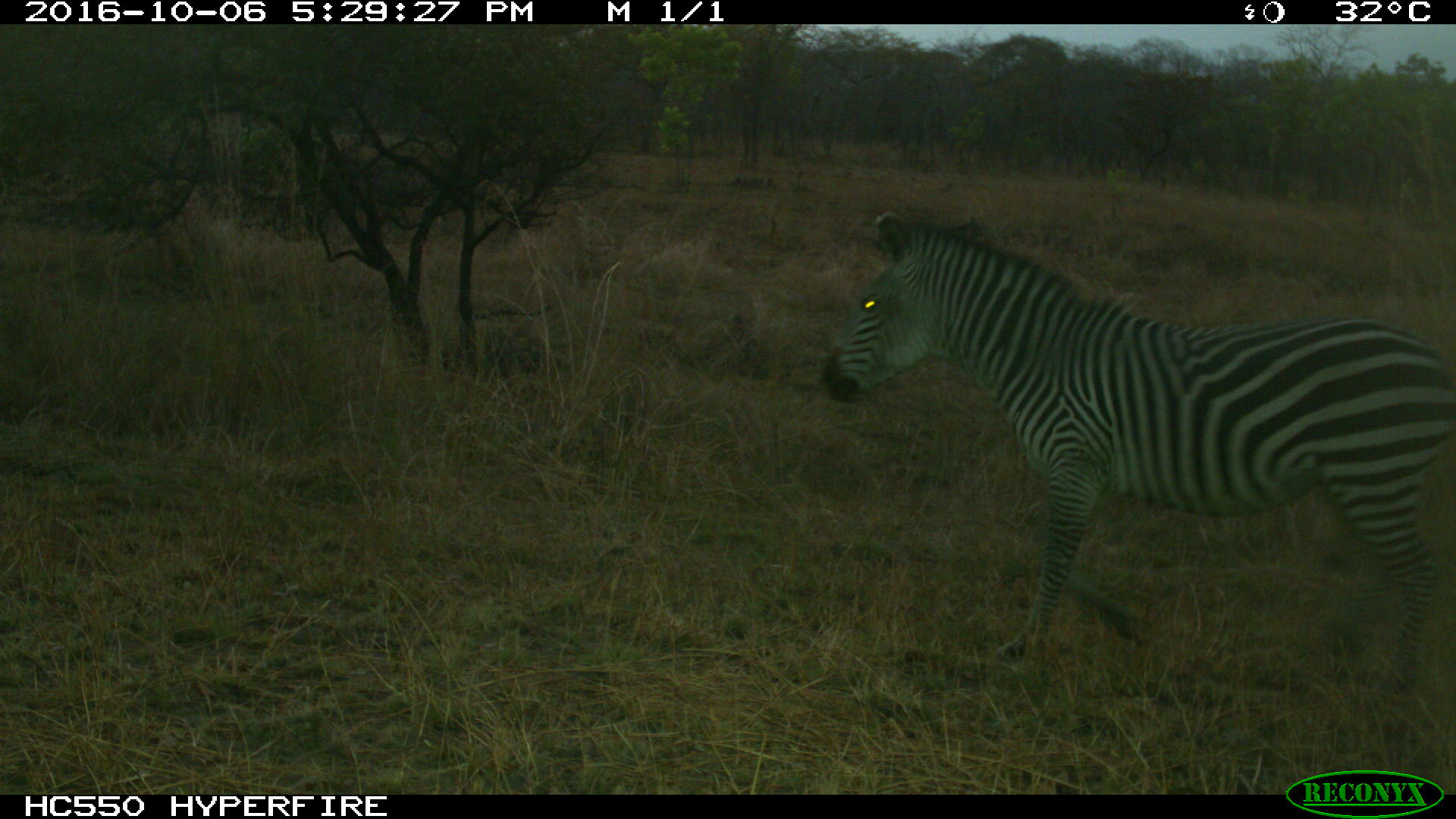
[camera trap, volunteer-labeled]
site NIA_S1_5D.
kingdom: Animalia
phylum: Chordata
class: Mammalia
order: Perissodactyla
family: Equidae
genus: Equus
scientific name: Equus quagga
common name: plains zebra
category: zebraplains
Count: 1.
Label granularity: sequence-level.